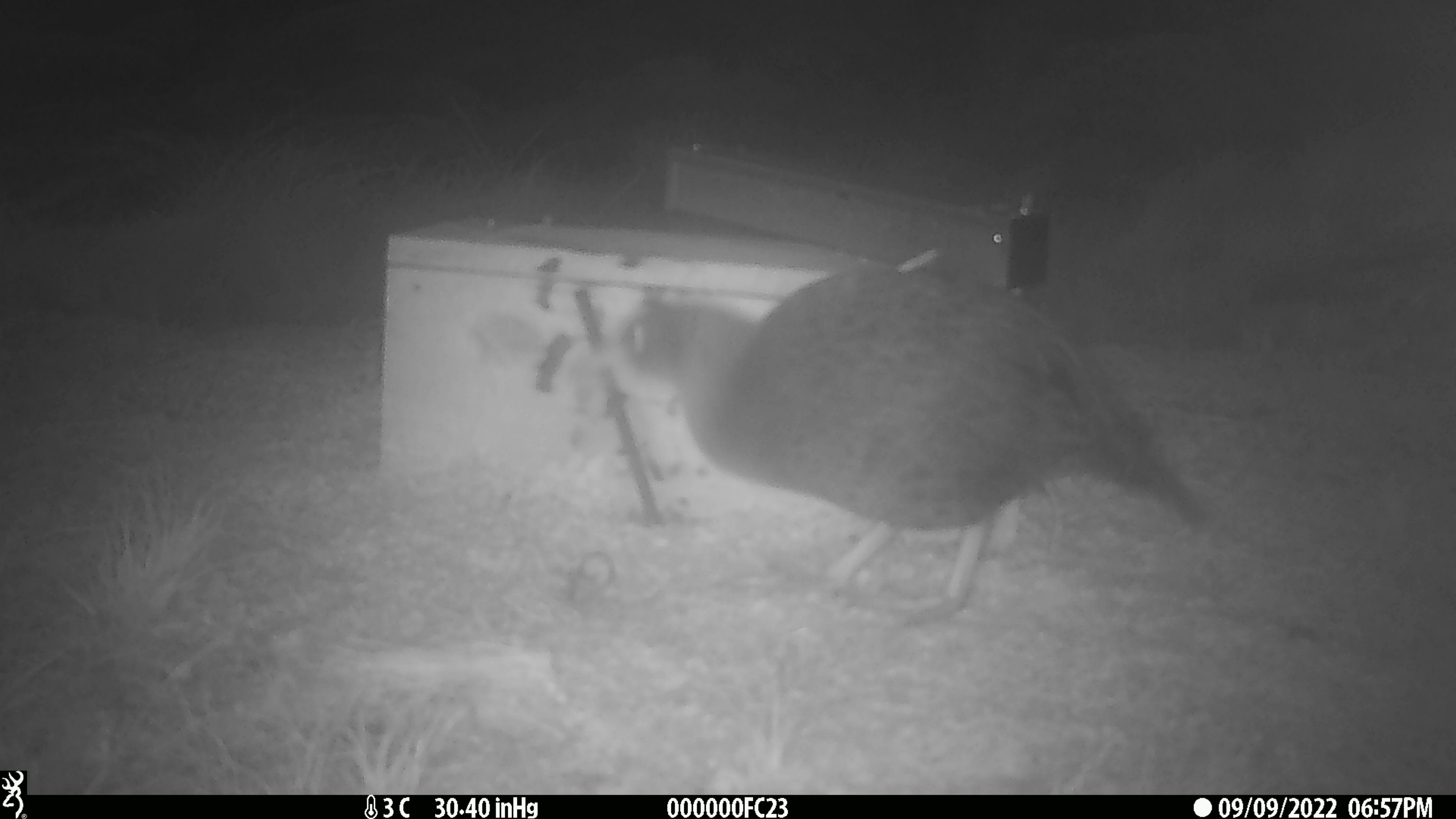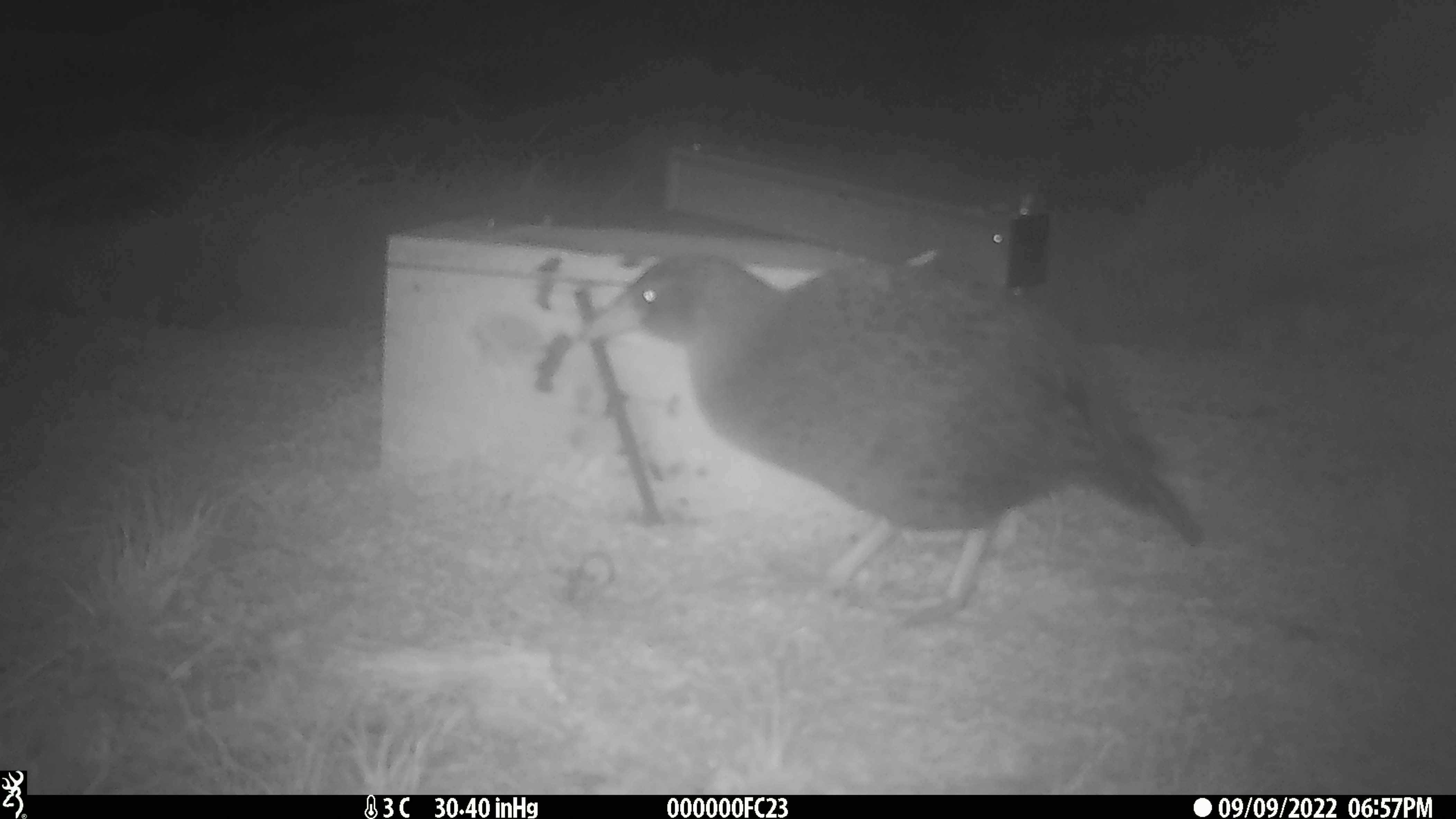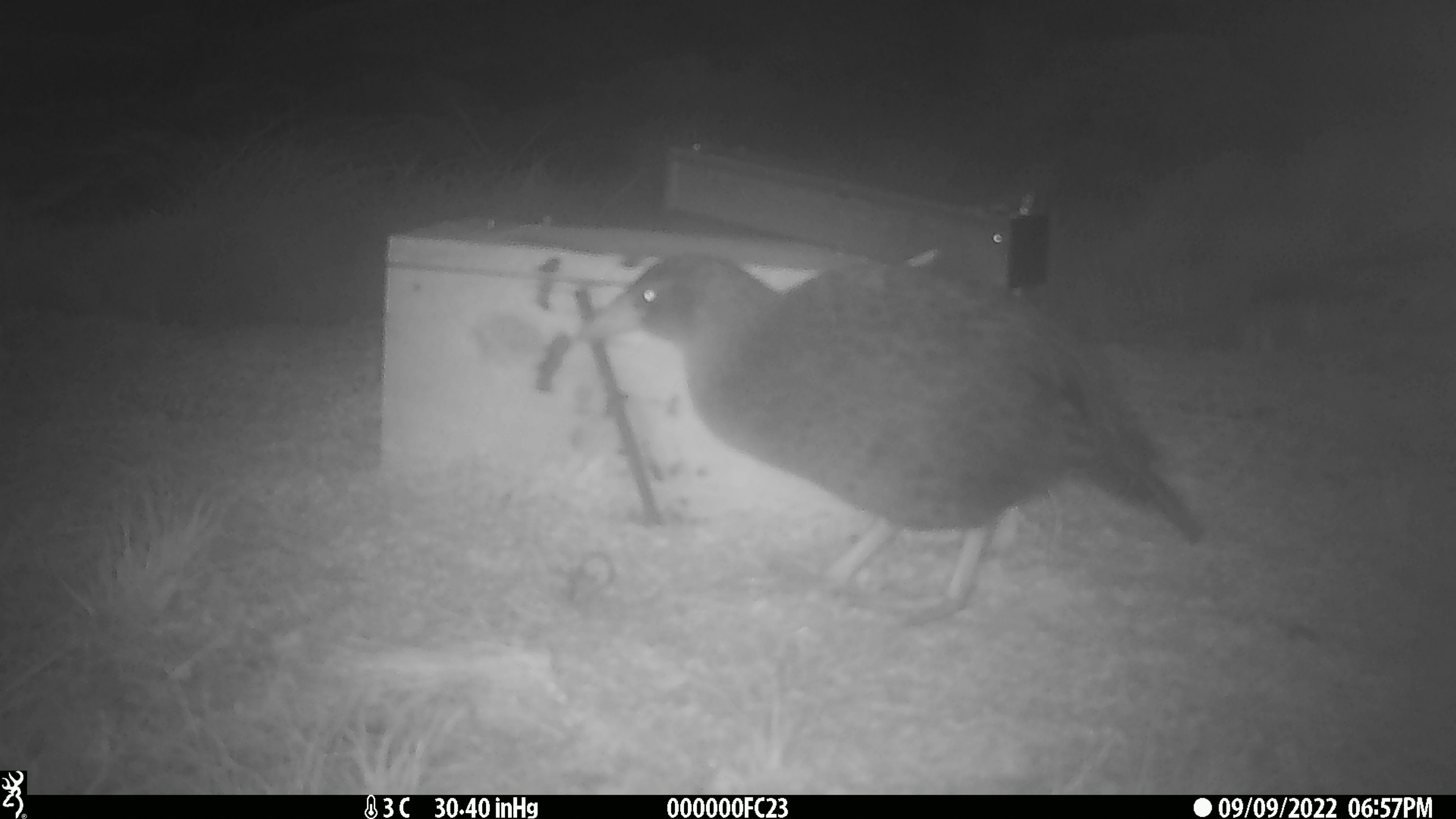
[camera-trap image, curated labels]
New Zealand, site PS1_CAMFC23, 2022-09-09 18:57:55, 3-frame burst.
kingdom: Animalia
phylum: Chordata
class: Aves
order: Gruiformes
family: Rallidae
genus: Gallirallus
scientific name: Gallirallus australis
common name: weka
Weka (Gallirallus australis).